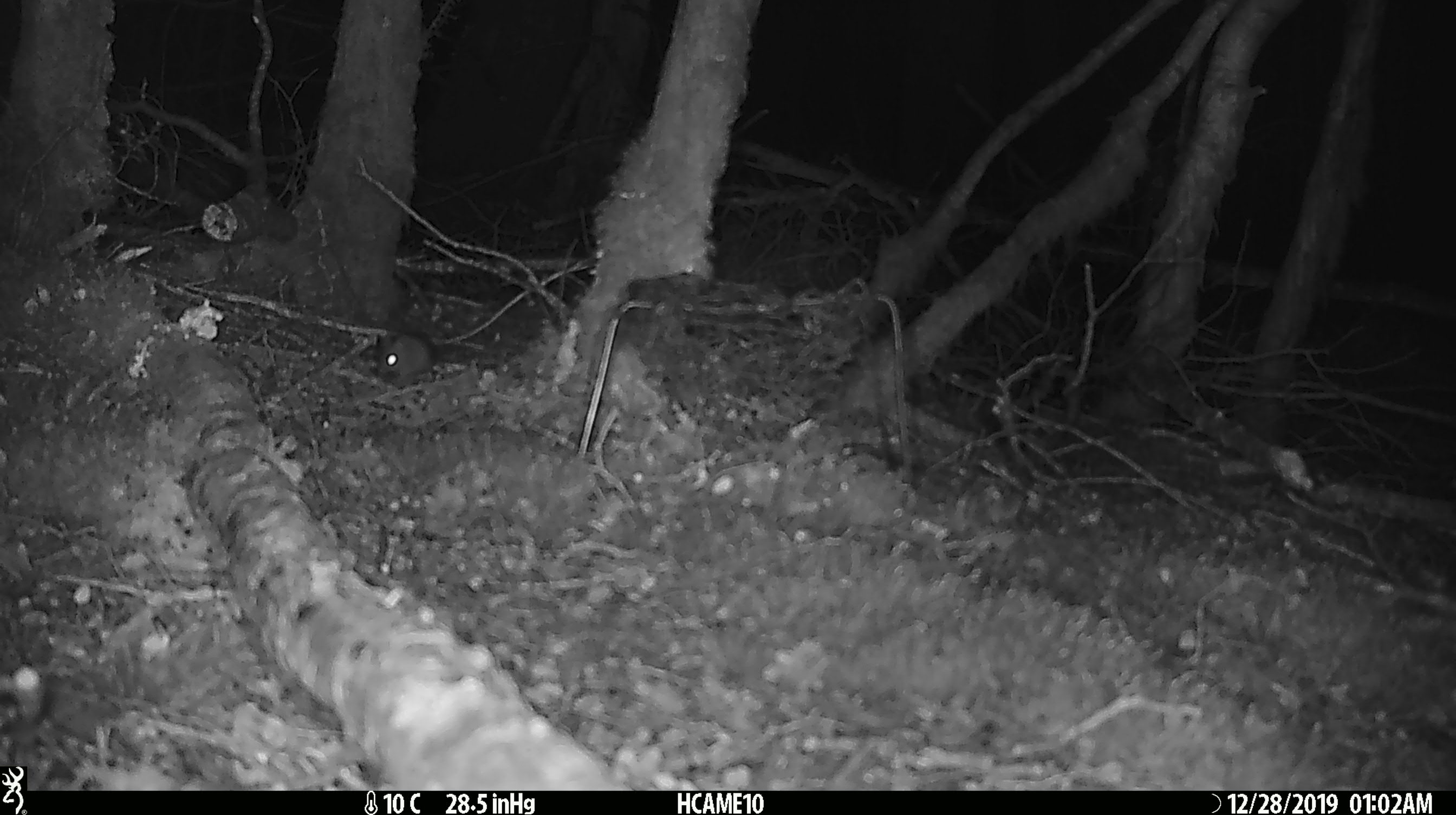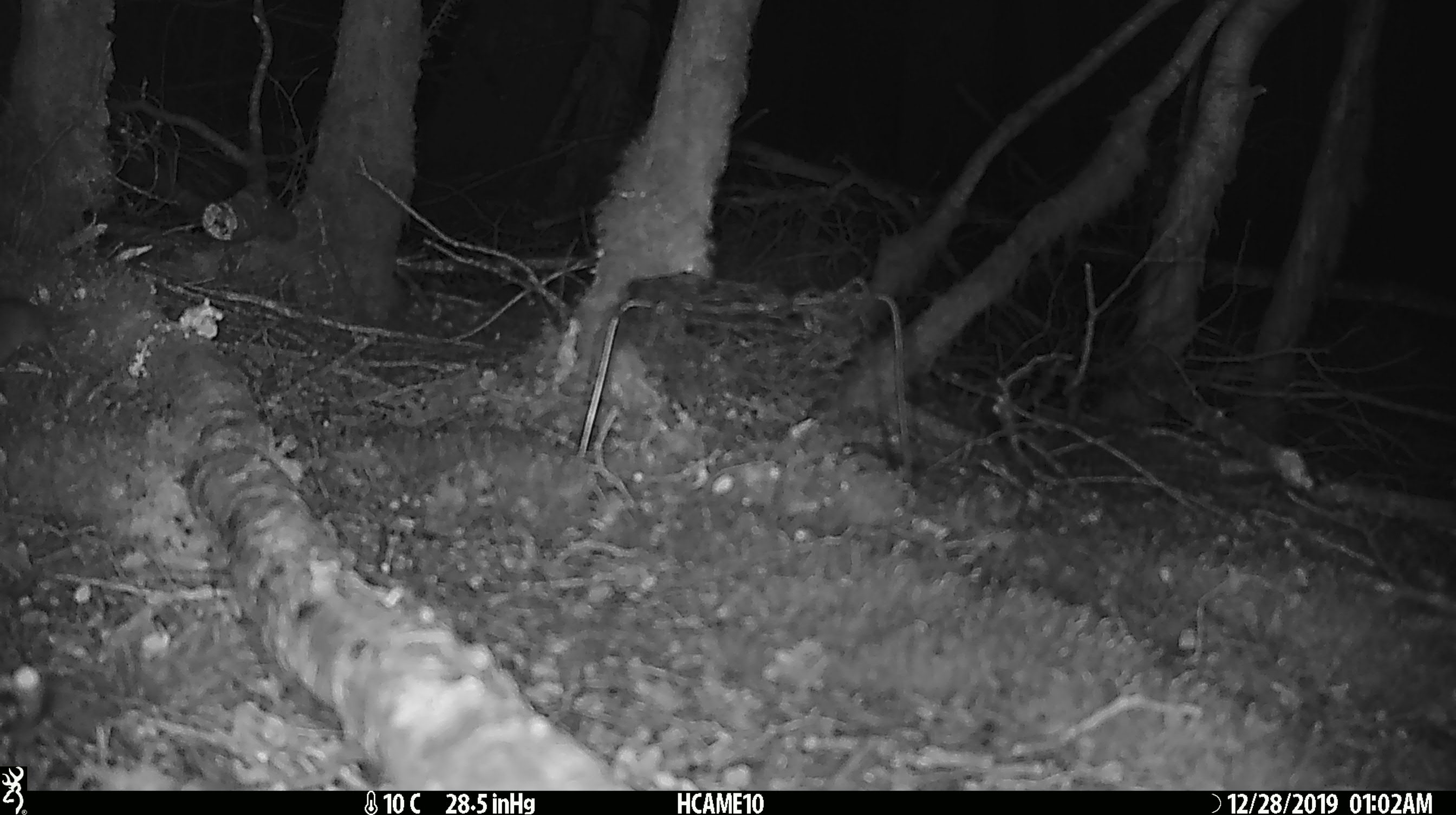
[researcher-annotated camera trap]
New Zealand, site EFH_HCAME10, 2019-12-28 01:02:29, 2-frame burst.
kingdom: Animalia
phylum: Chordata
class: Mammalia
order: Rodentia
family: Muridae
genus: Mus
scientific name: Mus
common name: mouse